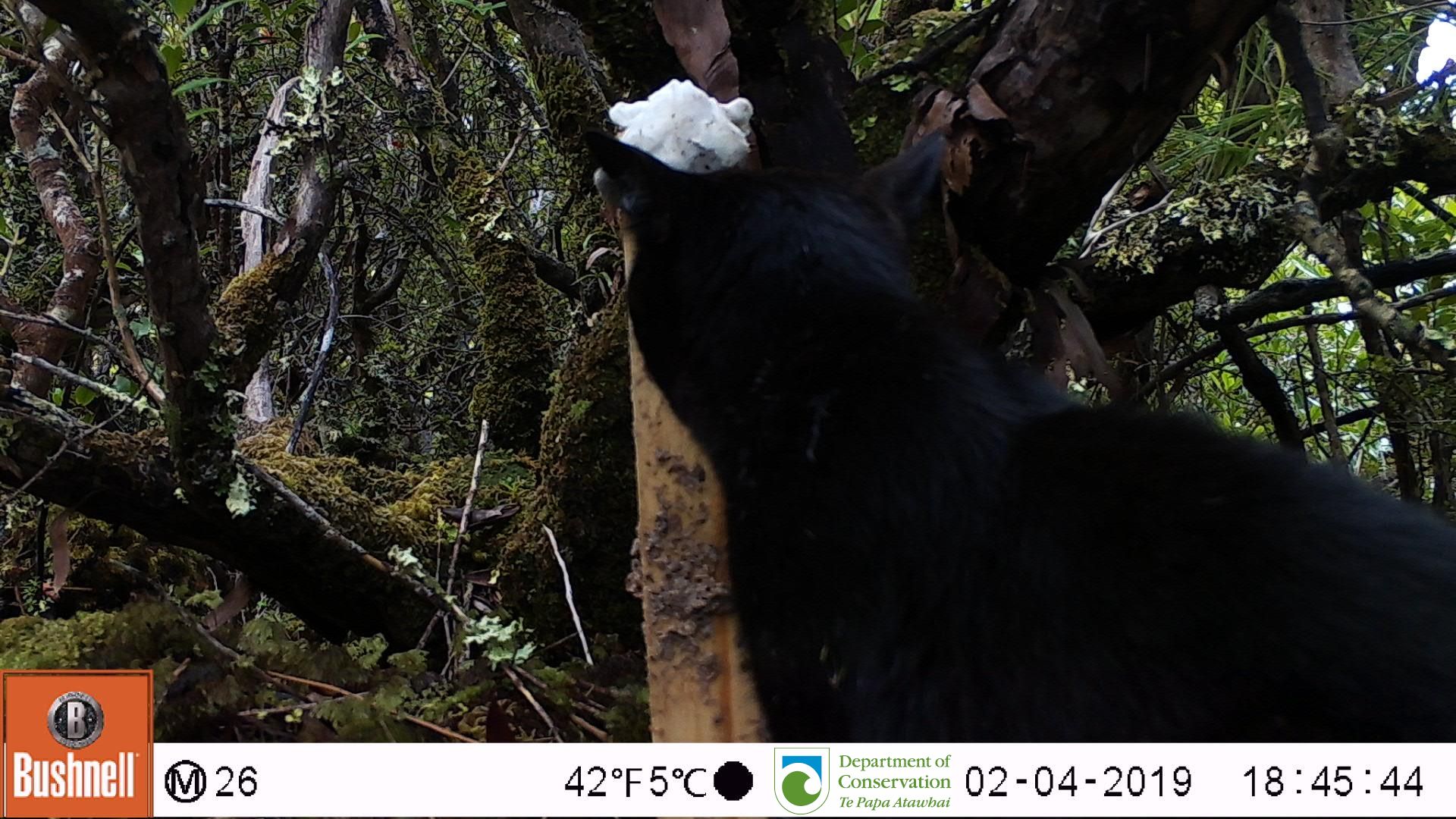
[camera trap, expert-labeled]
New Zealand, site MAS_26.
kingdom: Animalia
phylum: Chordata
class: Mammalia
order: Carnivora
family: Felidae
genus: Felis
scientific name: Felis catus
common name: domestic cat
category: cat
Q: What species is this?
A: Cat (domestic cat) (Felis catus).